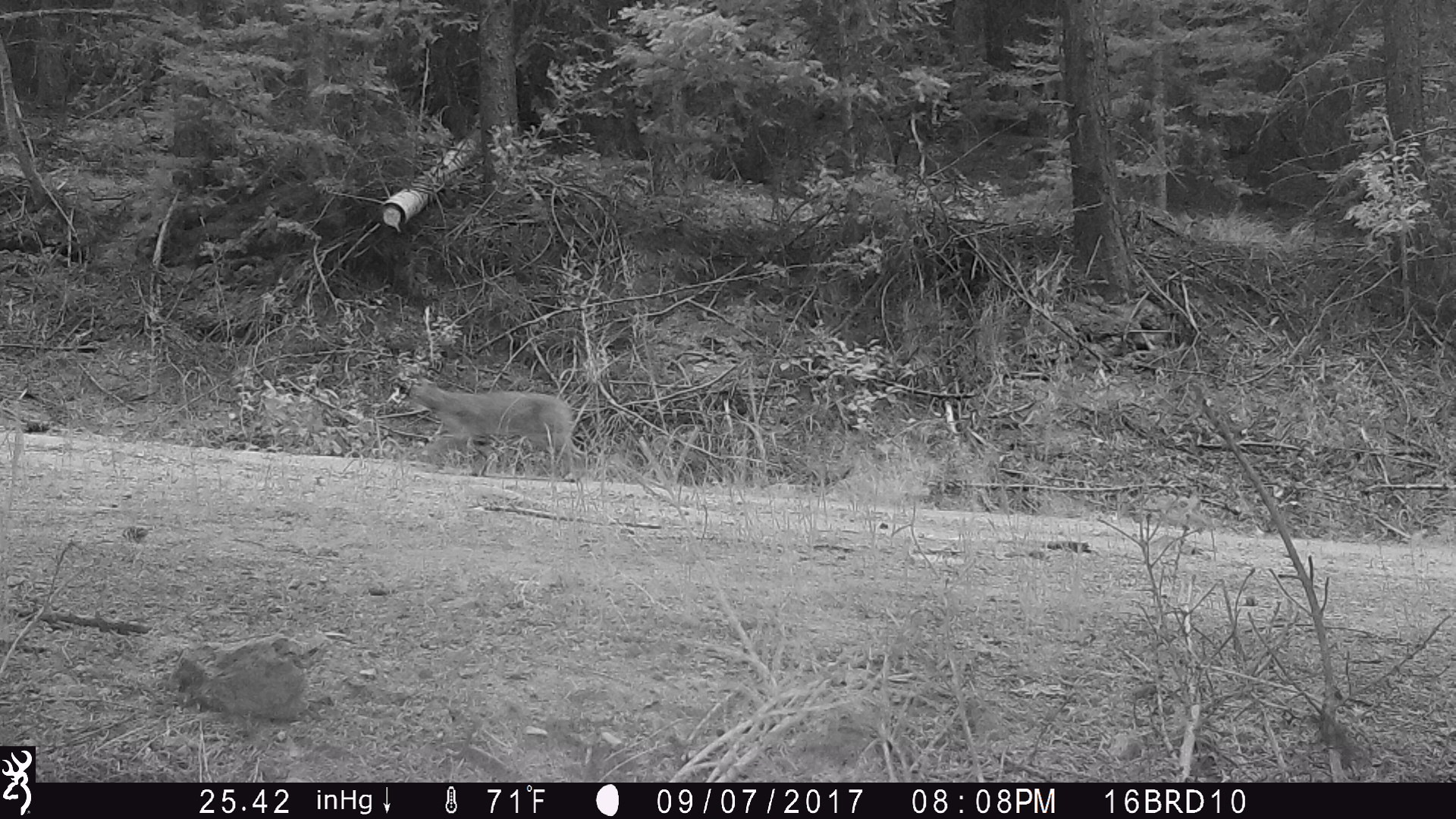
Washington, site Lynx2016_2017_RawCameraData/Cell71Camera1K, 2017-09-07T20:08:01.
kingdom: Animalia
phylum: Chordata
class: Mammalia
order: Carnivora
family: Felidae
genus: Lynx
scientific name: Lynx rufus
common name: bobcat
Lynx rufus (bobcat). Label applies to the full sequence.